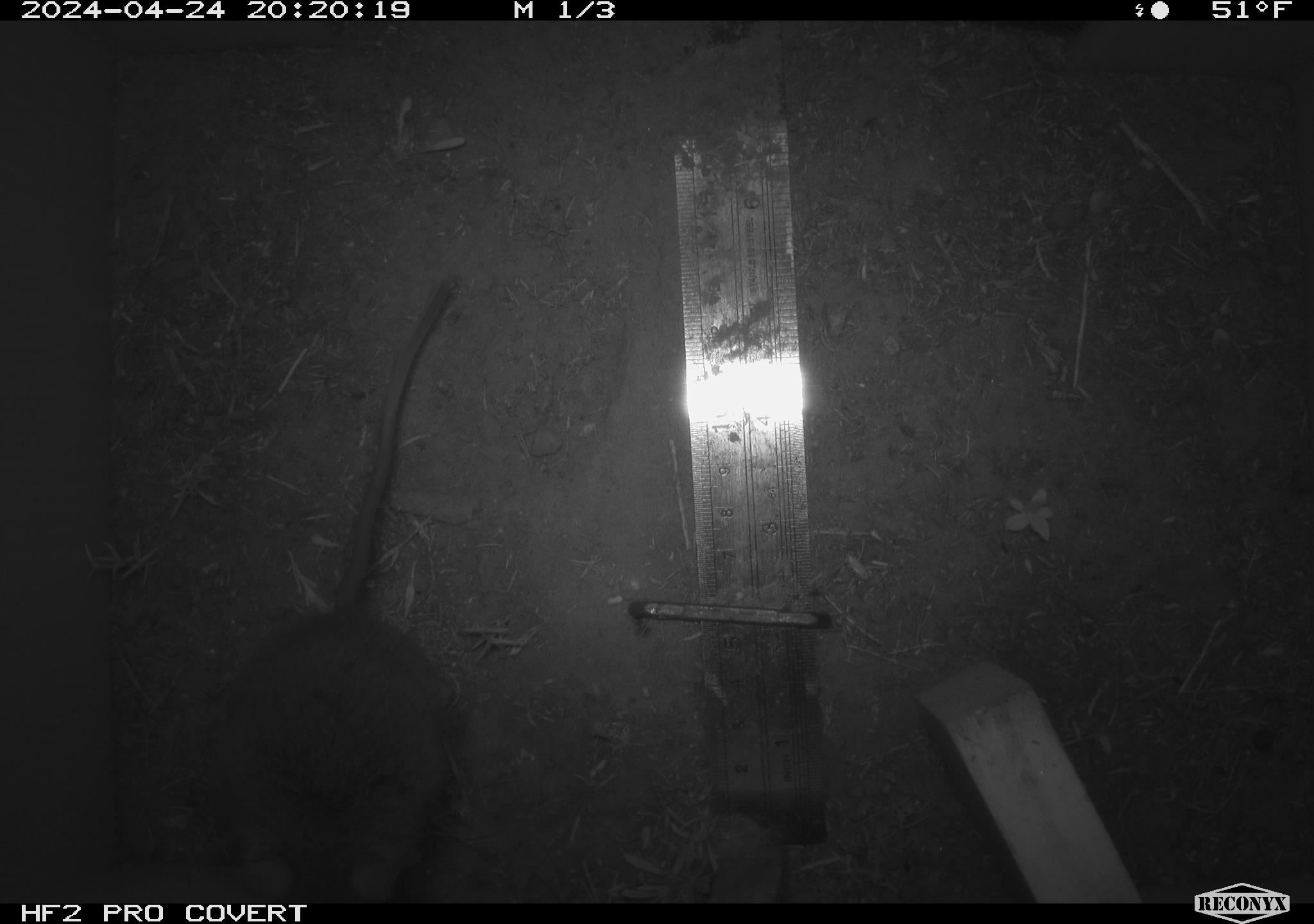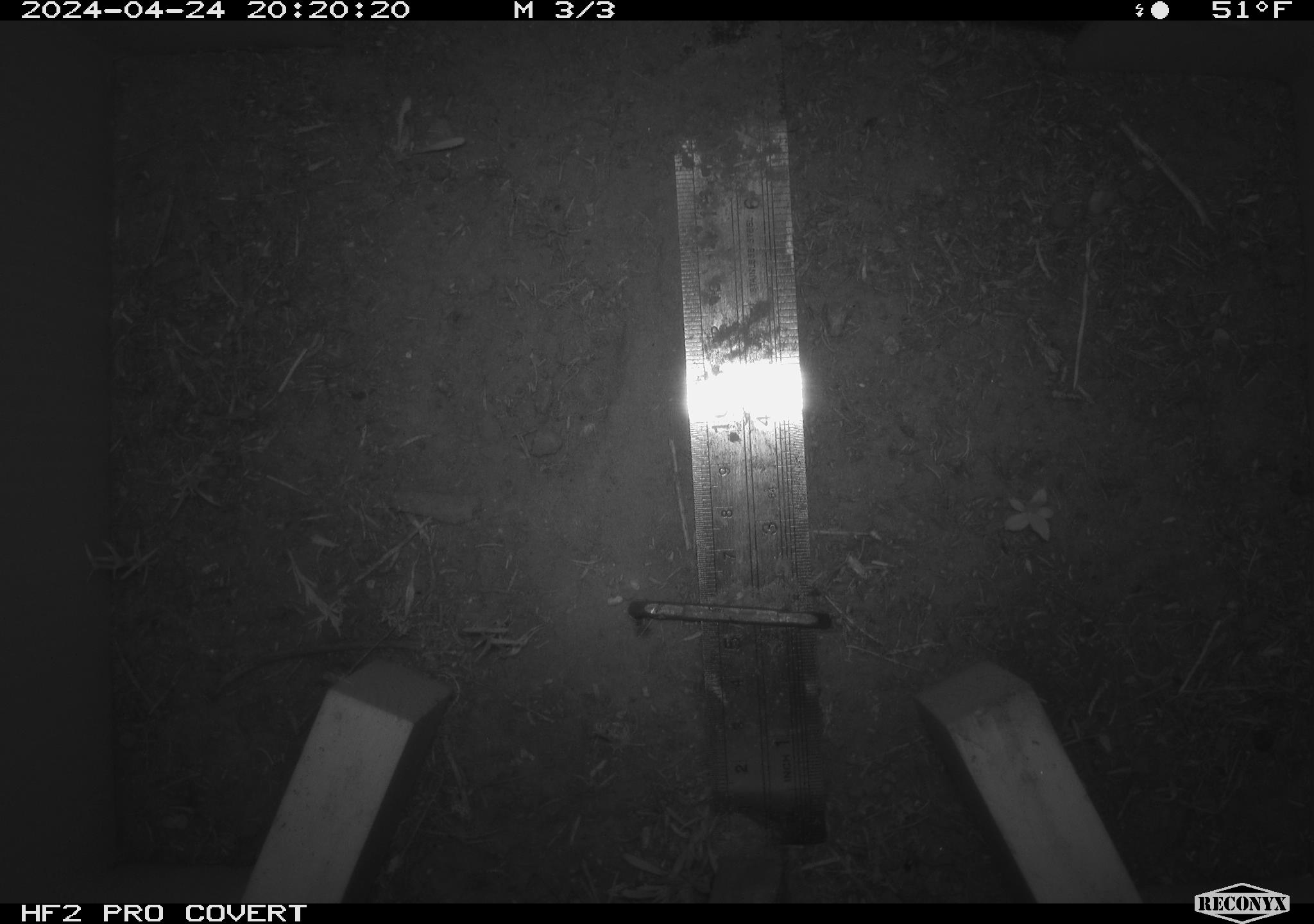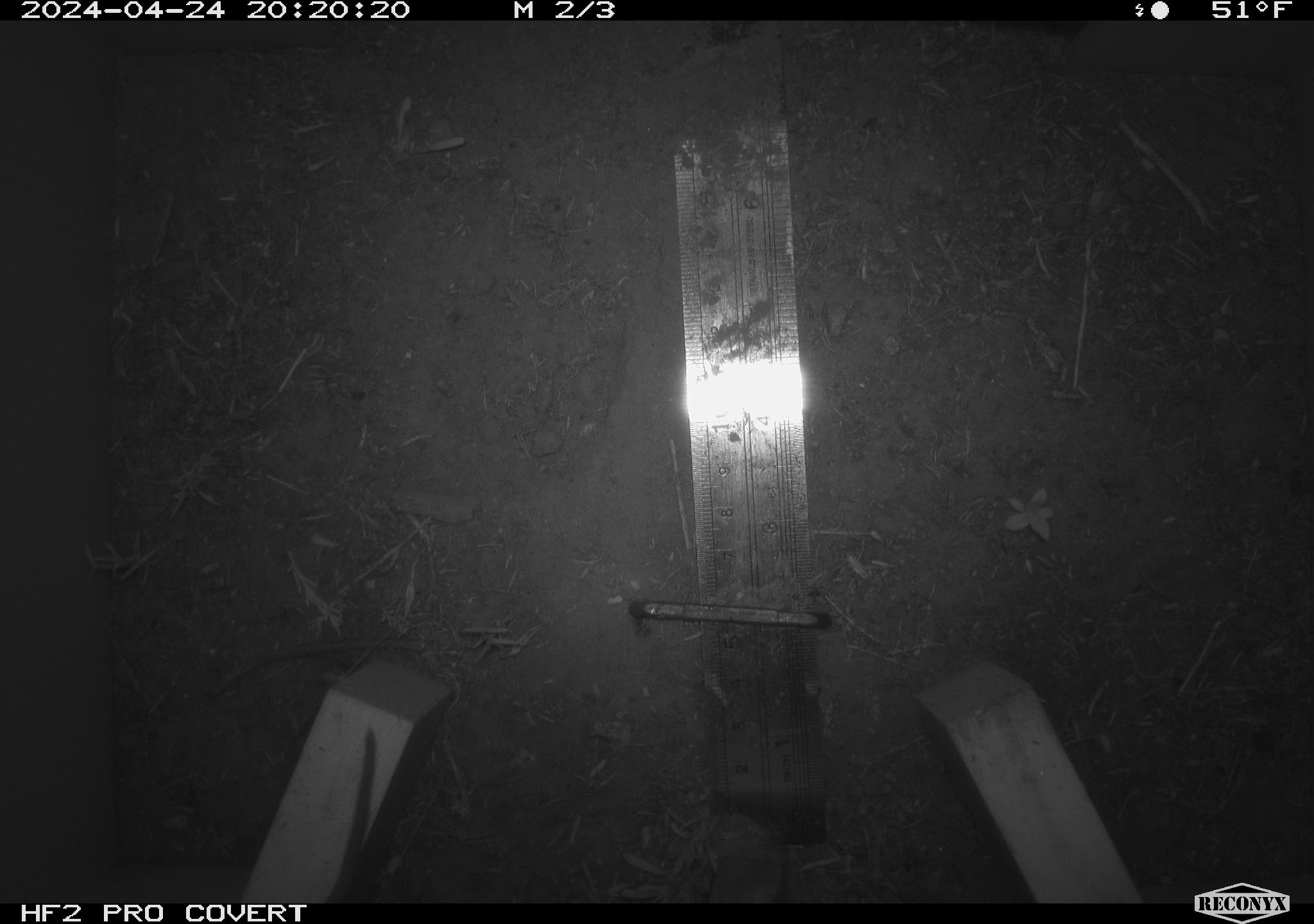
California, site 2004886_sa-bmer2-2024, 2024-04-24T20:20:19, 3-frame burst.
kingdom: Animalia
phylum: Chordata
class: Mammalia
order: Rodentia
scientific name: Rodentia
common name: mouse species